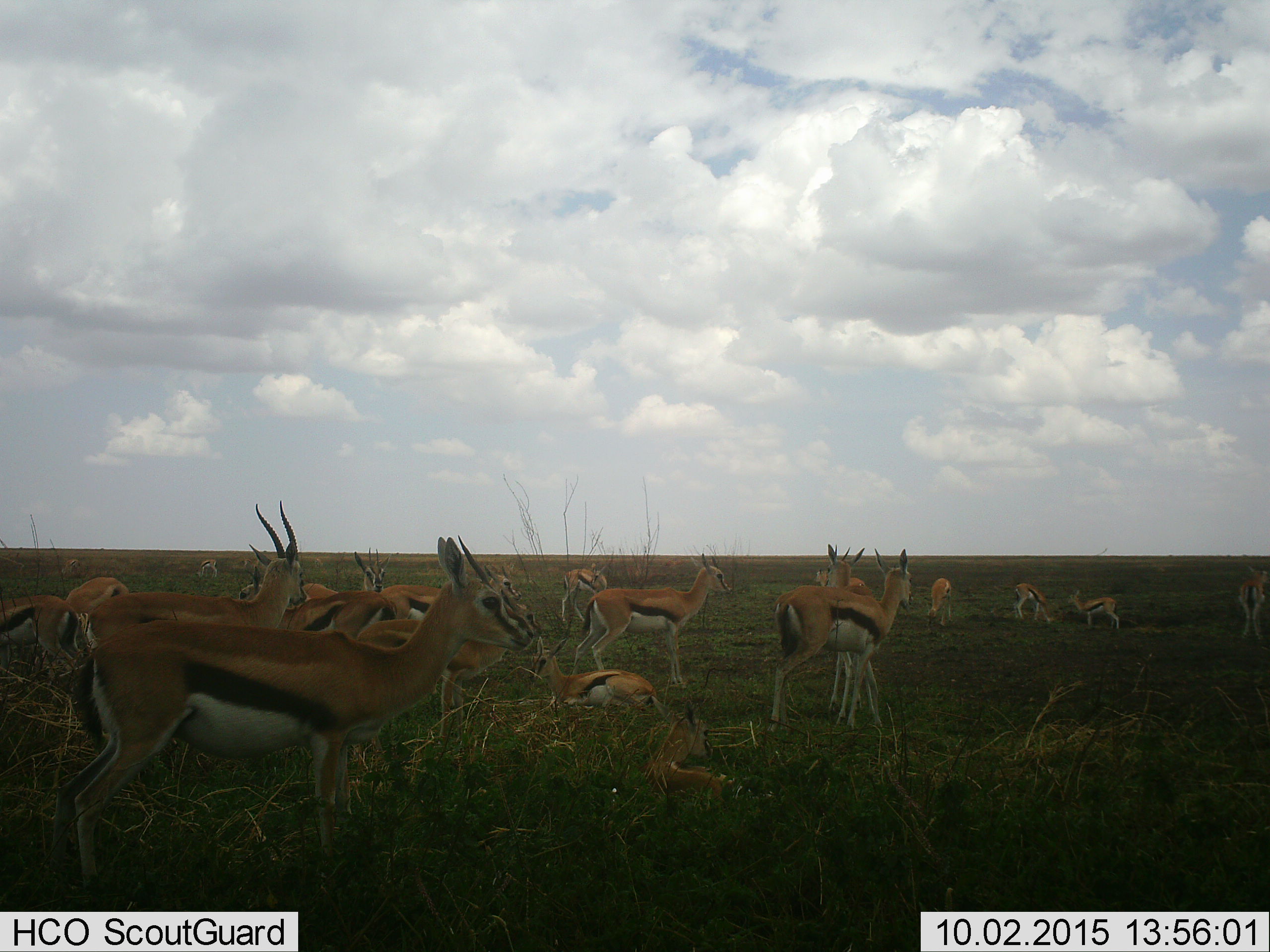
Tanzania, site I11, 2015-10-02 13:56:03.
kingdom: Animalia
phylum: Chordata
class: Mammalia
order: Artiodactyla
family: Bovidae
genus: Eudorcas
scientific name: Eudorcas thomsonii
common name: thomson's gazelle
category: gazellethomsons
Gazellethomsons (thomson's gazelle) (Eudorcas thomsonii), count 11-50. Behavior (volunteer vote fractions): standing 100%, resting 70%, moving 0%, interacting 0%. Young present (vote fraction): 30%. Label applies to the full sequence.